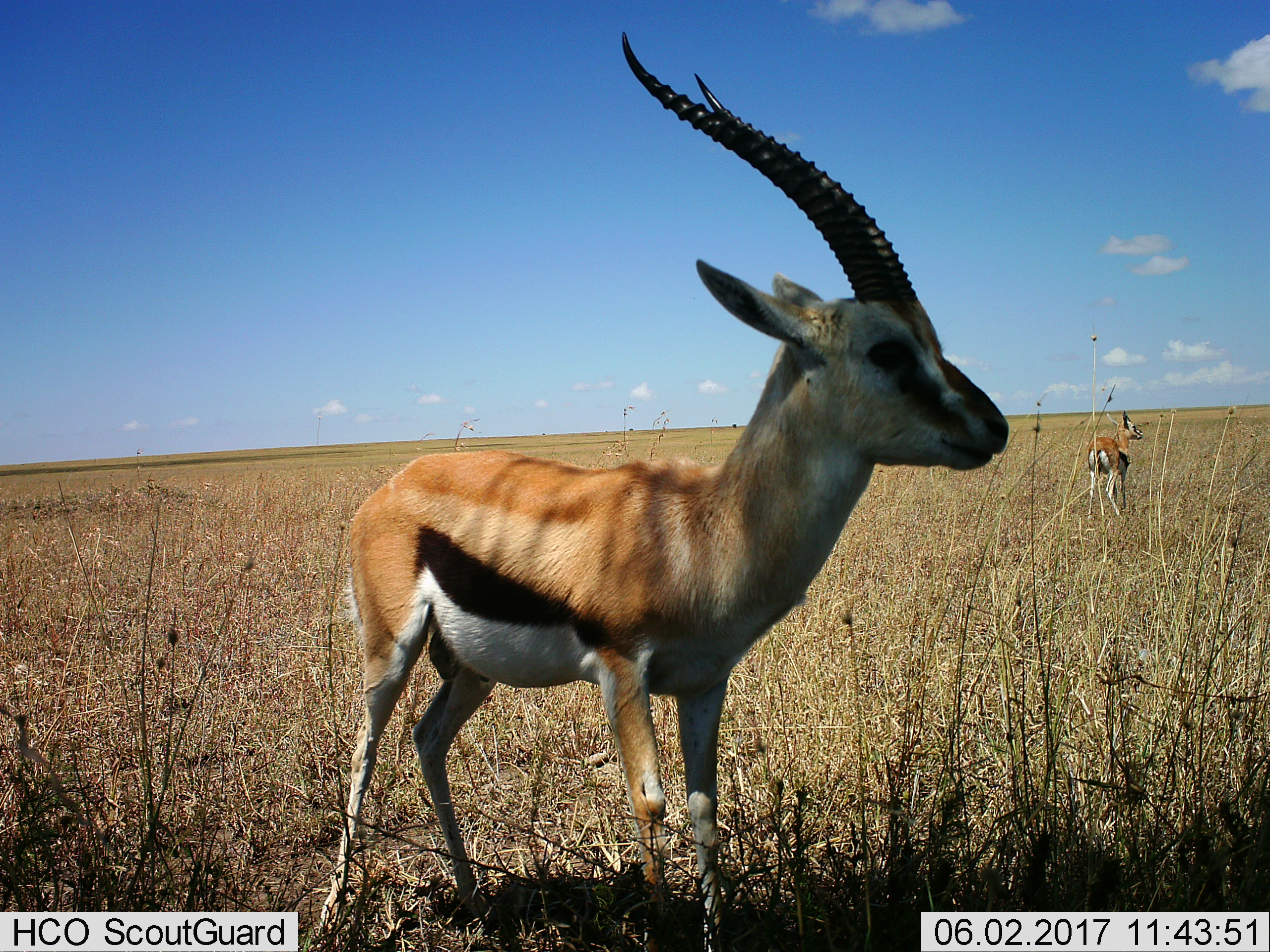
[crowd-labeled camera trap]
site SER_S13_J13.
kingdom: Animalia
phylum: Chordata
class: Mammalia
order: Artiodactyla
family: Bovidae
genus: Eudorcas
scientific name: Eudorcas thomsonii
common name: thomson's gazelle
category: gazellethomsons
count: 2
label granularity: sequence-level